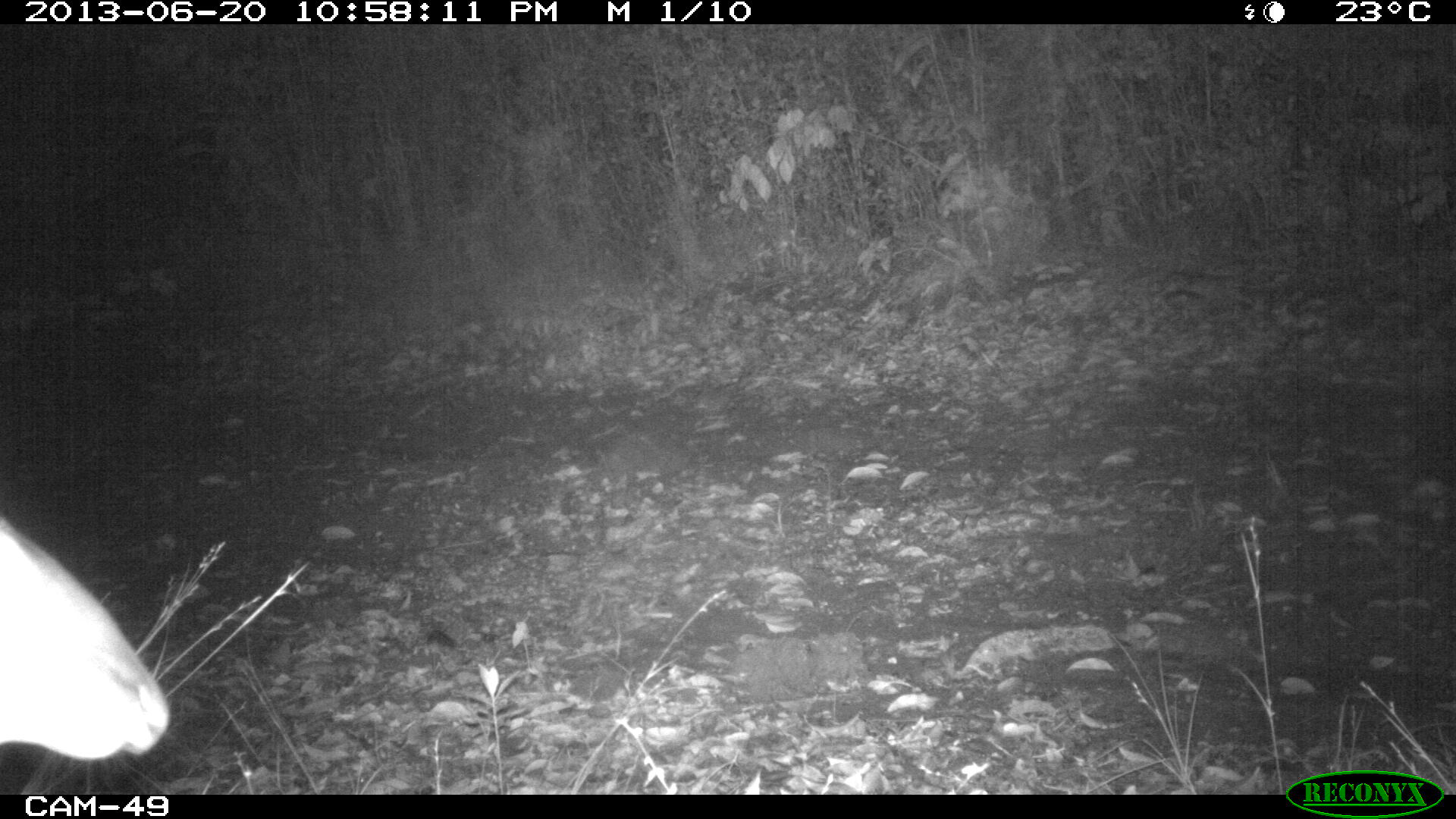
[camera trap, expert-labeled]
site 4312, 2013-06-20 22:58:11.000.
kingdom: Animalia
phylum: Chordata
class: Mammalia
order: Artiodactyla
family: Cervidae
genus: Mazama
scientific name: Mazama temama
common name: central american red brocket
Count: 1.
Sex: male.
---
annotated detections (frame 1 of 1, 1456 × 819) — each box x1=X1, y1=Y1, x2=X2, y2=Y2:
mazama temama: x1=0, y1=511, x2=168, y2=759